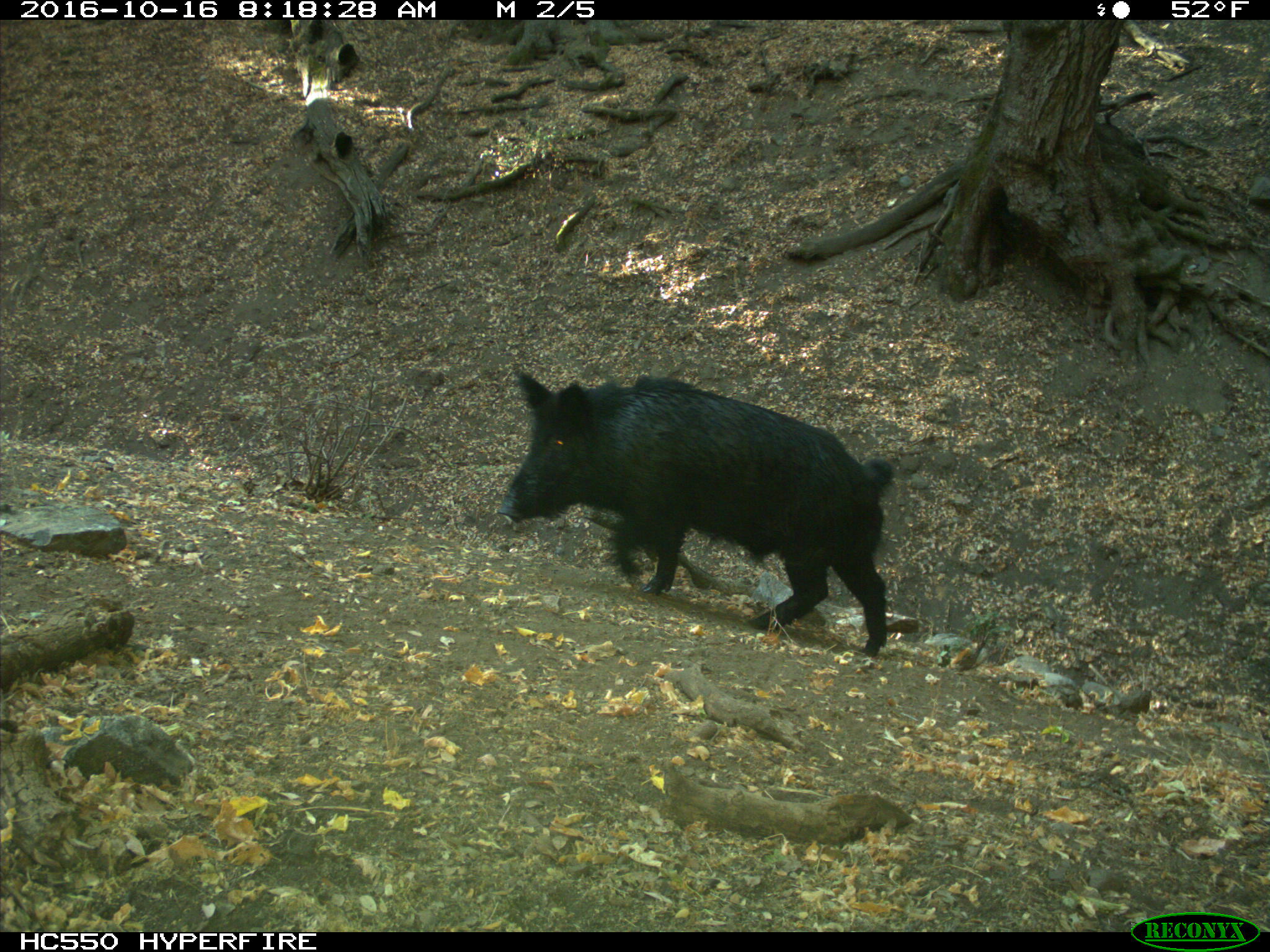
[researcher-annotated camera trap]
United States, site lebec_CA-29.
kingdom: Animalia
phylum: Chordata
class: Mammalia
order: Artiodactyla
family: Suidae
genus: Sus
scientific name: Sus scrofa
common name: wild boar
Sus scrofa (wild boar).